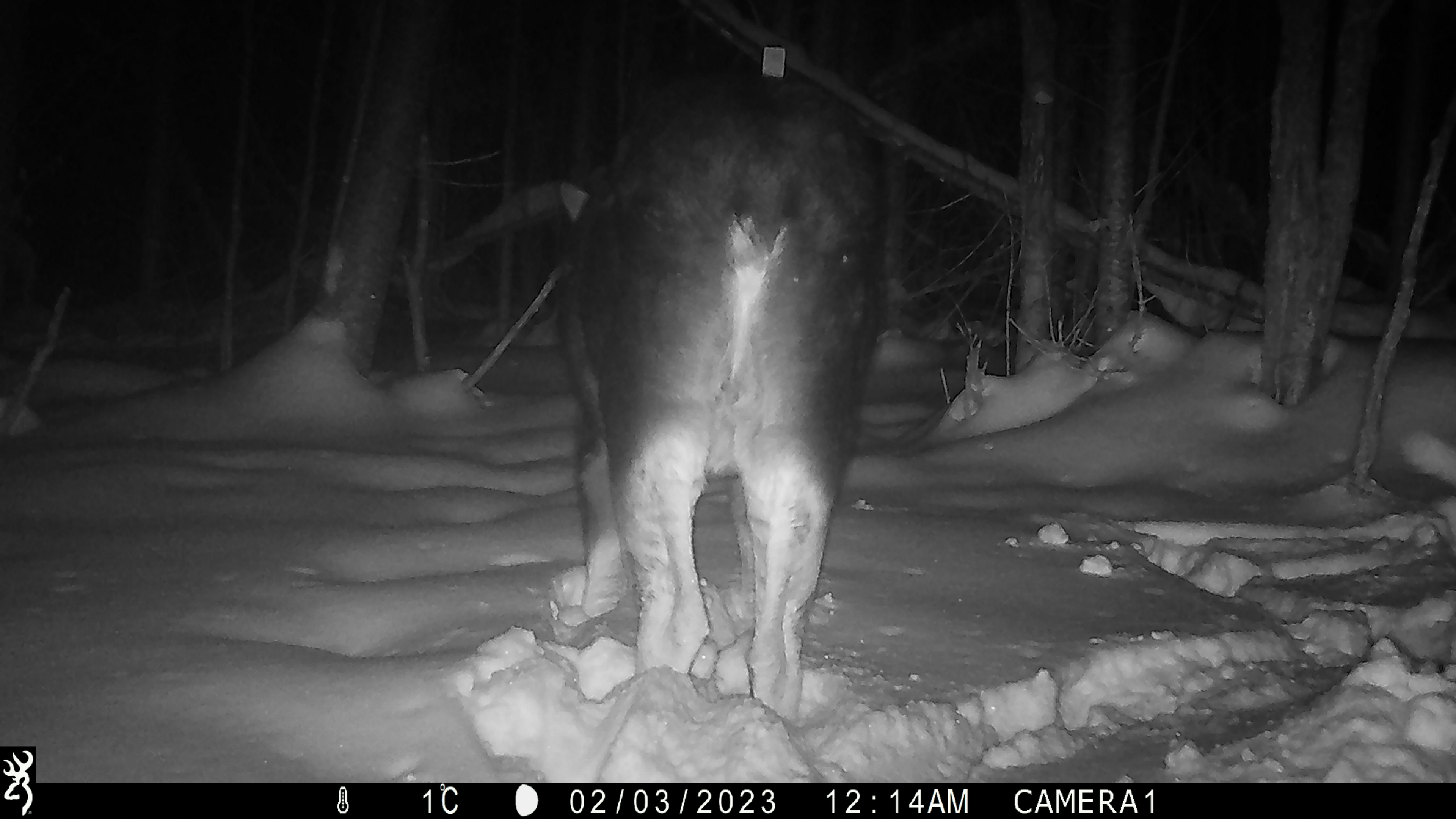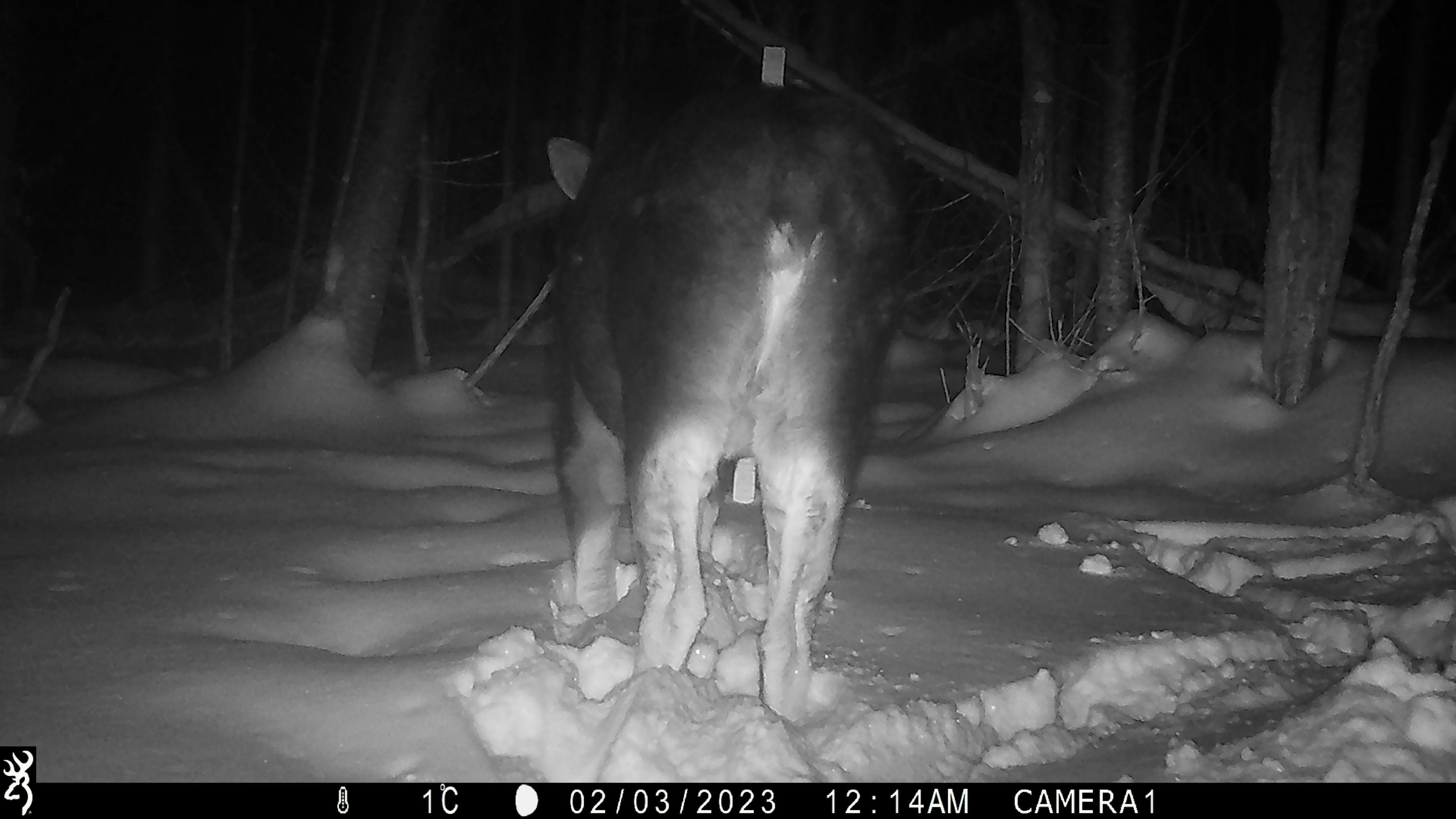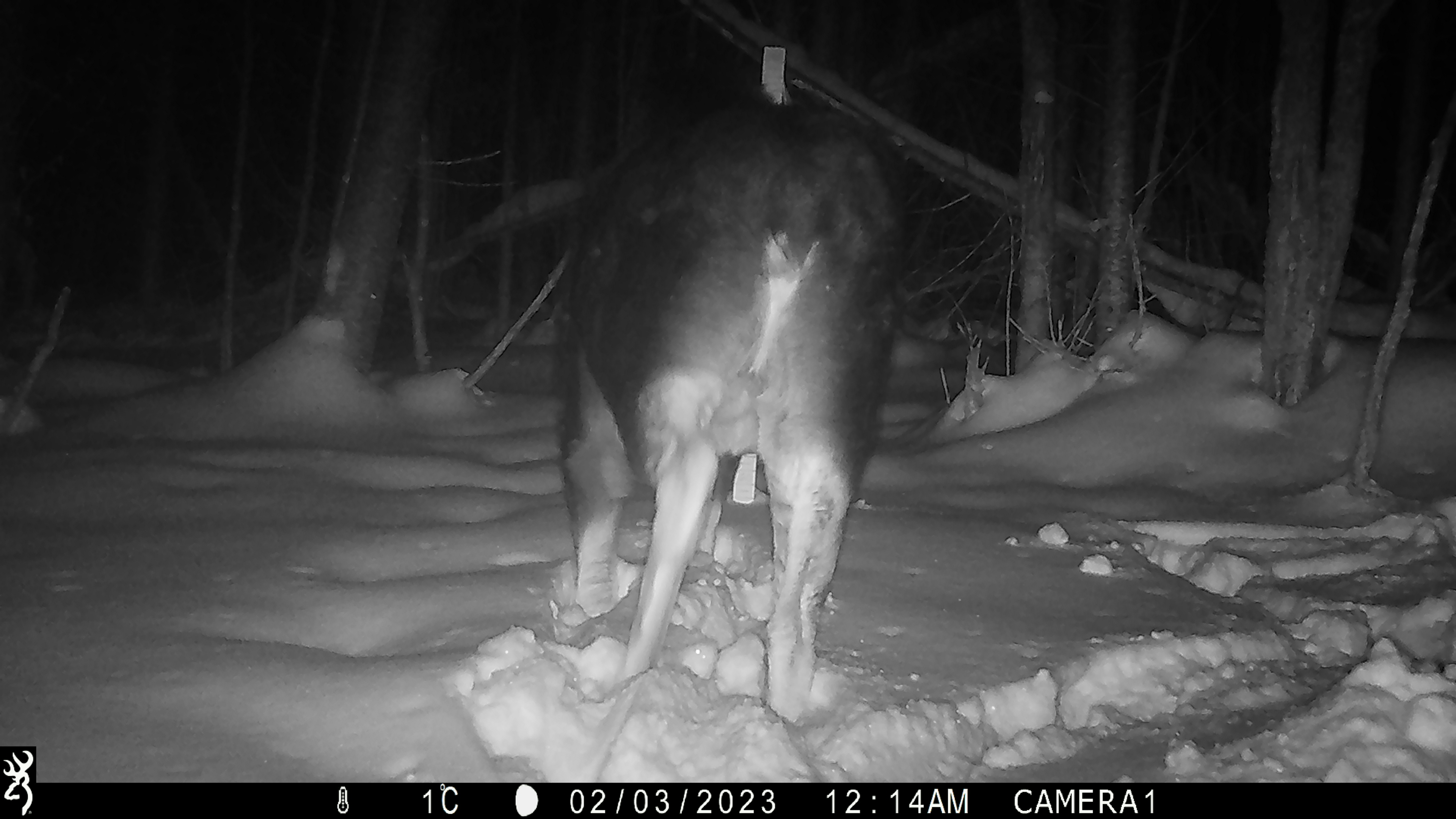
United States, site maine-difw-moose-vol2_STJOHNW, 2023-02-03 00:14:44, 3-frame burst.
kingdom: Animalia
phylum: Chordata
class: Mammalia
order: Artiodactyla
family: Cervidae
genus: Alces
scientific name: Alces alces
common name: moose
Moose (Alces alces).